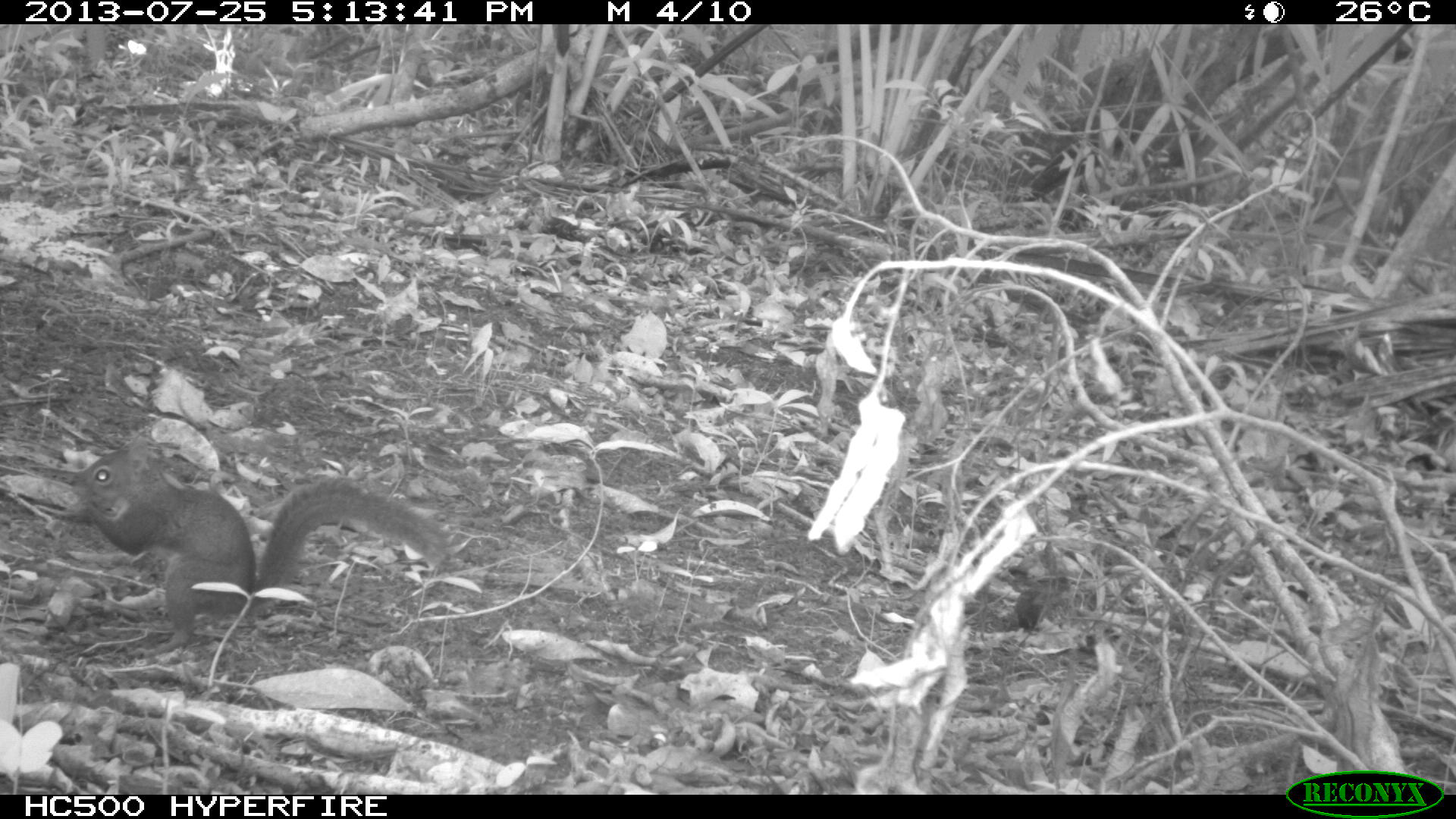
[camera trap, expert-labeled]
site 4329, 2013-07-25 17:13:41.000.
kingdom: Animalia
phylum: Chordata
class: Mammalia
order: Rodentia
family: Sciuridae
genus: Sciurus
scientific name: Sciurus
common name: squirrel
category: sciurus sp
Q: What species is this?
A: Sciurus sp (squirrel) (Sciurus).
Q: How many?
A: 1.